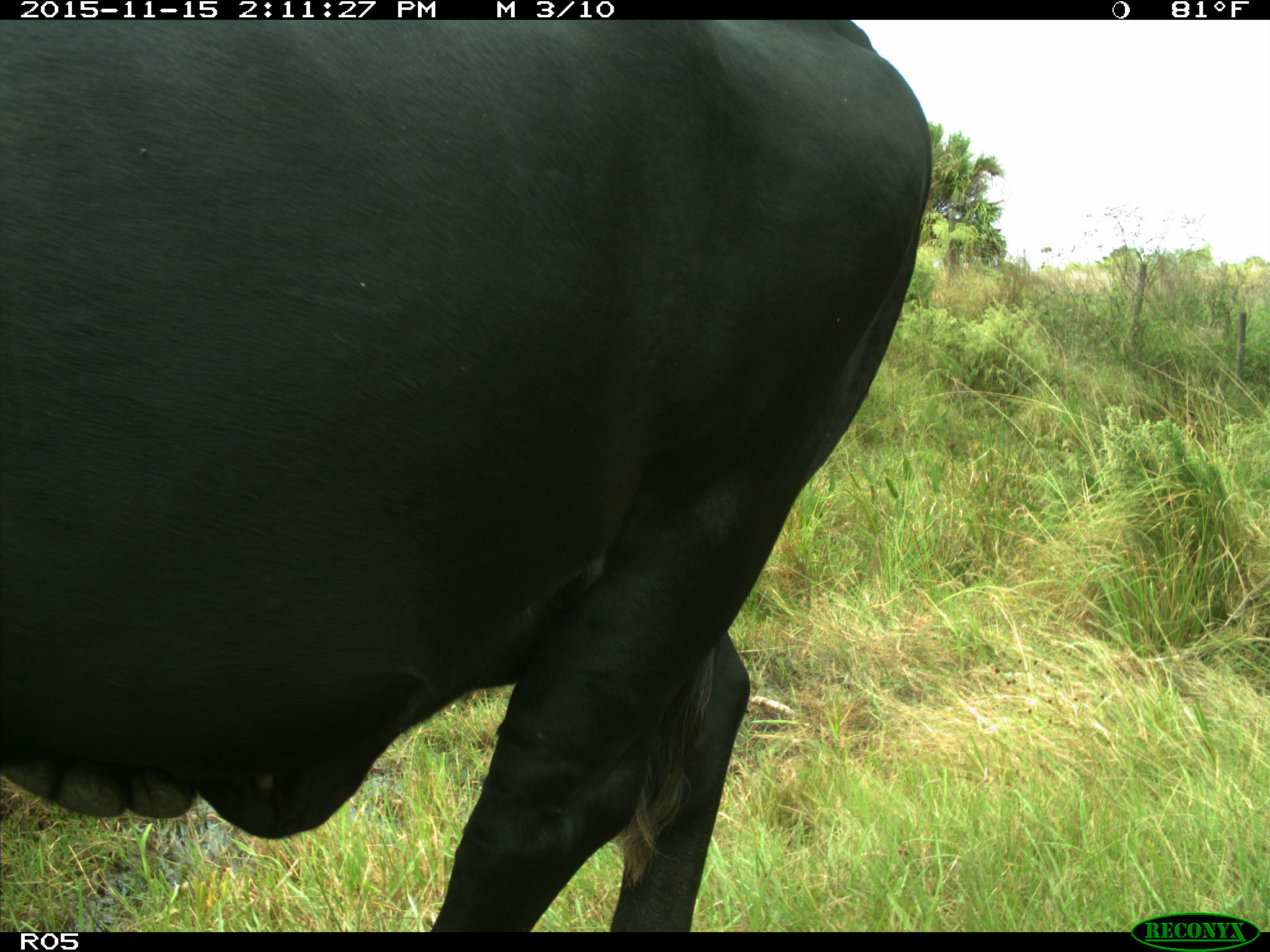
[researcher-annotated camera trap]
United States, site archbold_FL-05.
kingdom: Animalia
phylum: Chordata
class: Mammalia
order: Artiodactyla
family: Bovidae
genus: Bos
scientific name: Bos taurus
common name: domestic cow